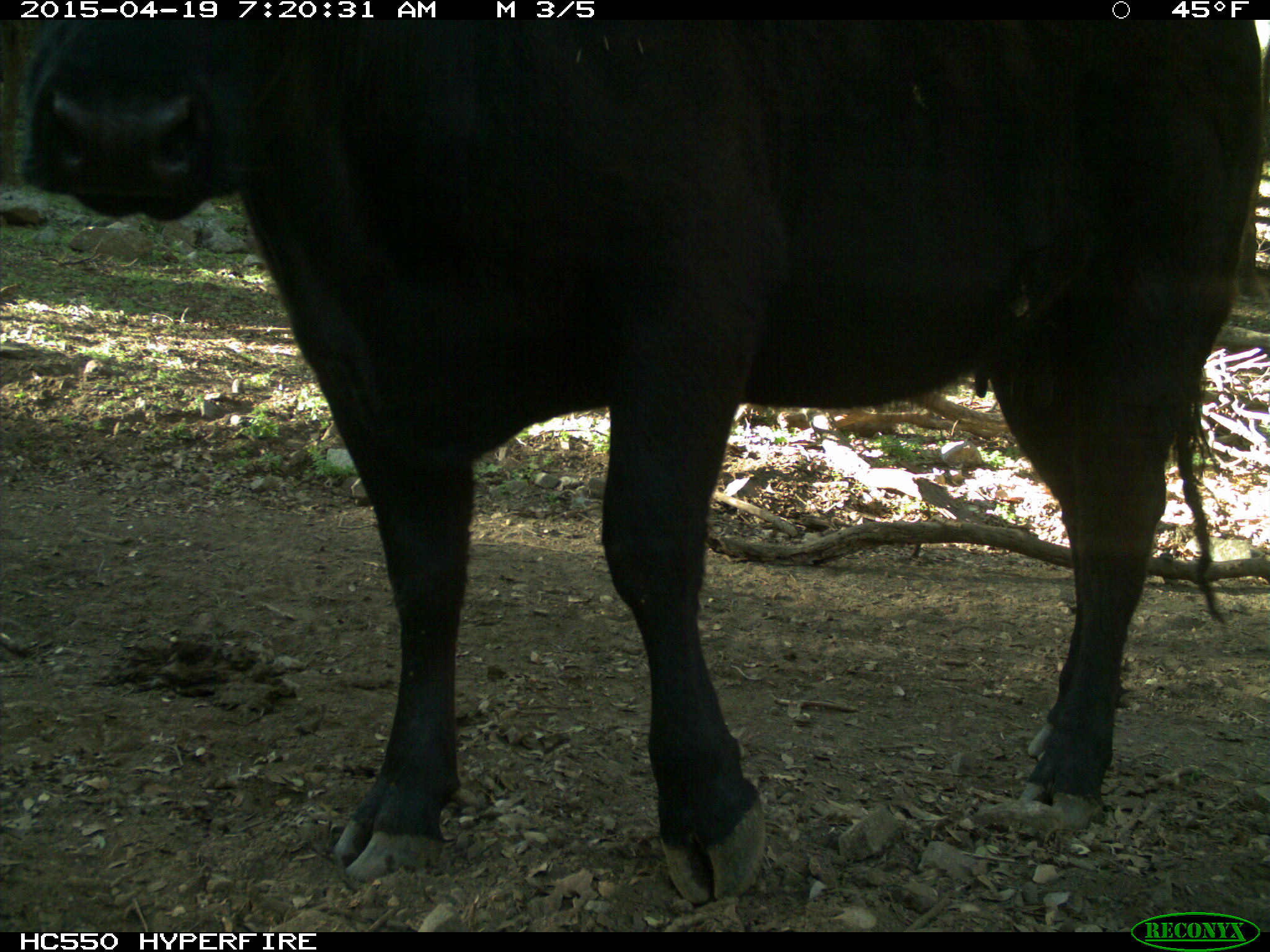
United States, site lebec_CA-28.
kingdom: Animalia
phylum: Chordata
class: Mammalia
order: Artiodactyla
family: Bovidae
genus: Bos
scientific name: Bos taurus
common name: domestic cow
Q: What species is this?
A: Bos taurus (domestic cow).